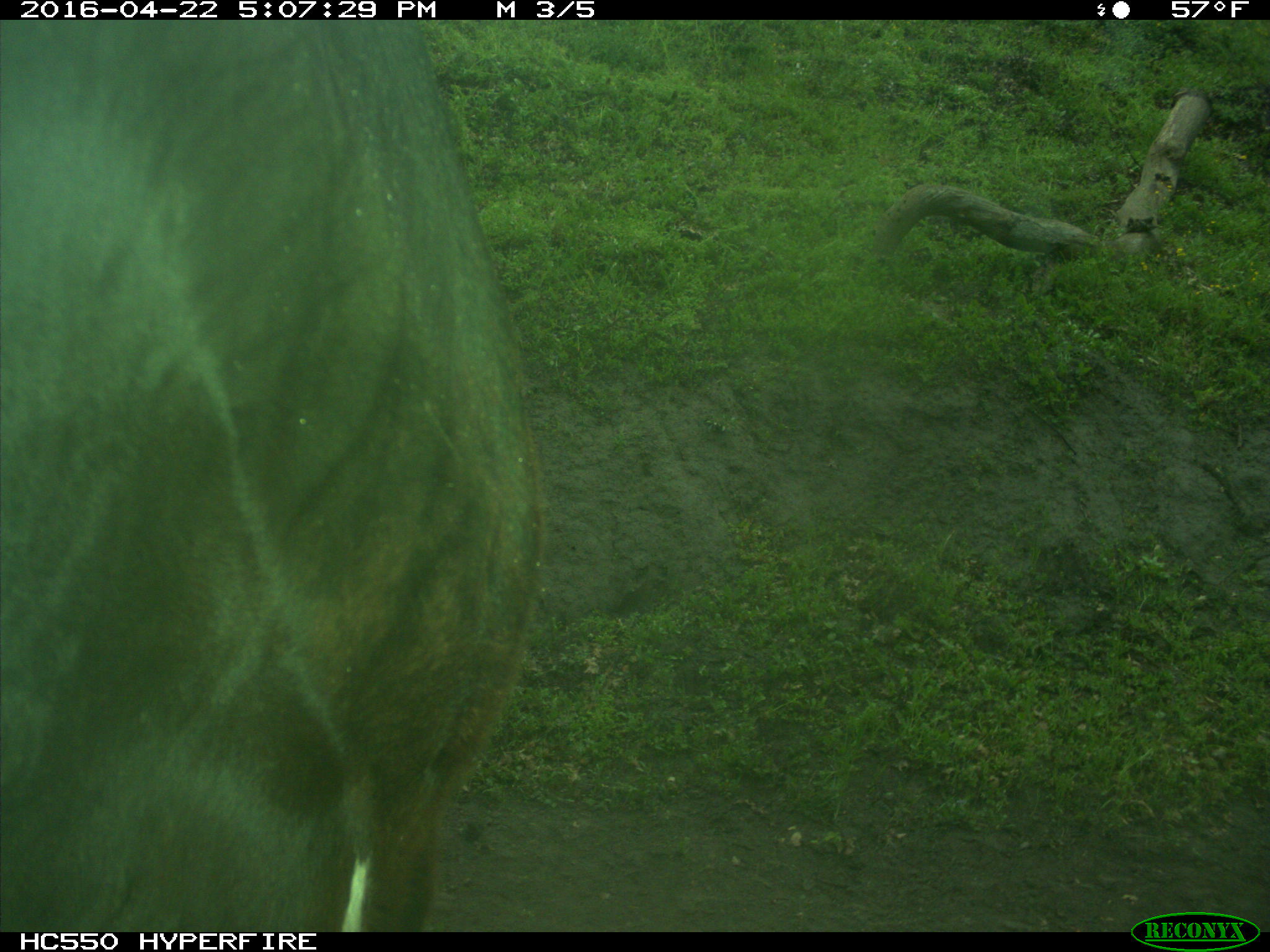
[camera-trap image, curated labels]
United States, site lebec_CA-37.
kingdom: Animalia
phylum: Chordata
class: Mammalia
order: Artiodactyla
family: Bovidae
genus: Bos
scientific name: Bos taurus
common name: domestic cow